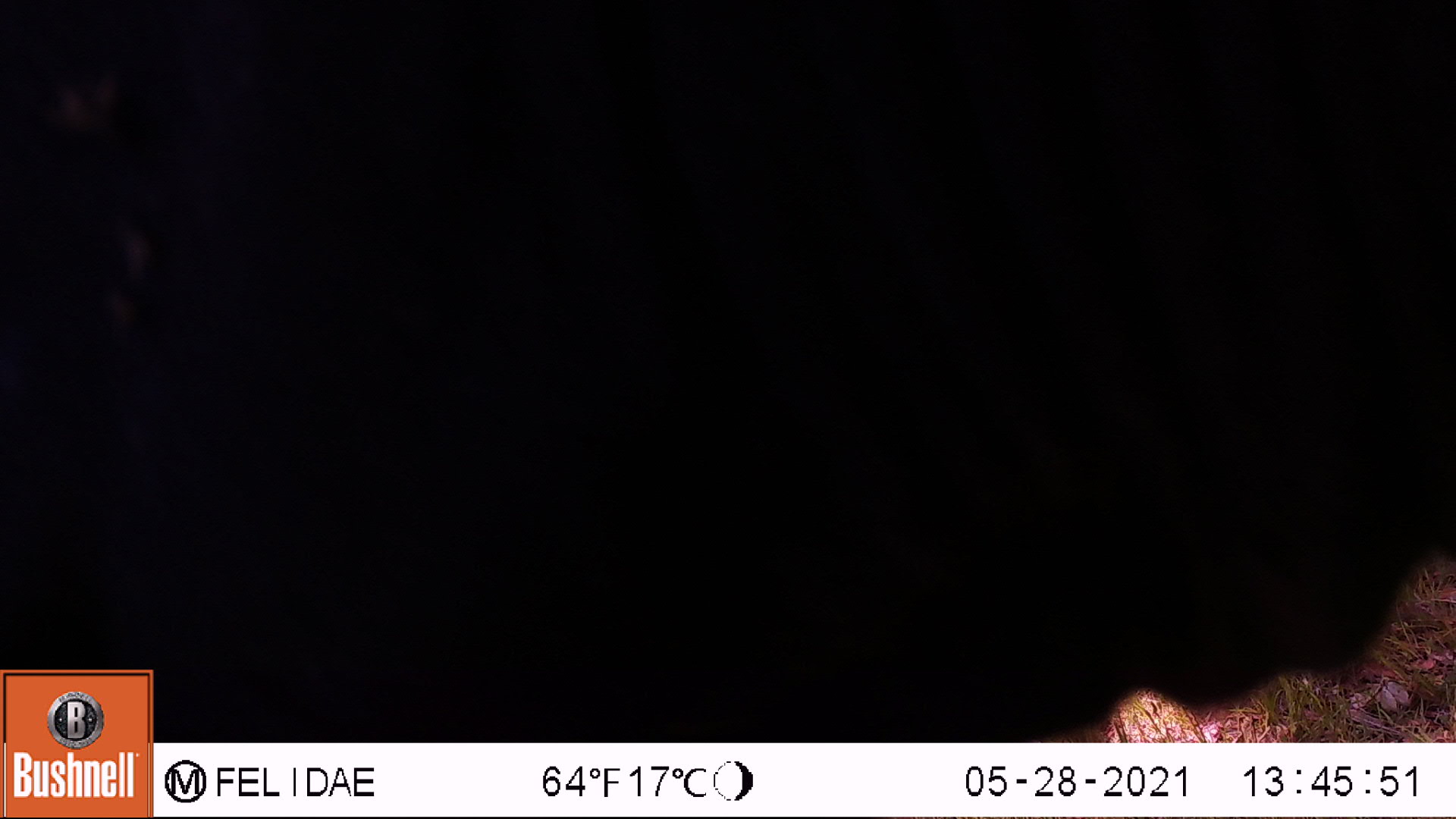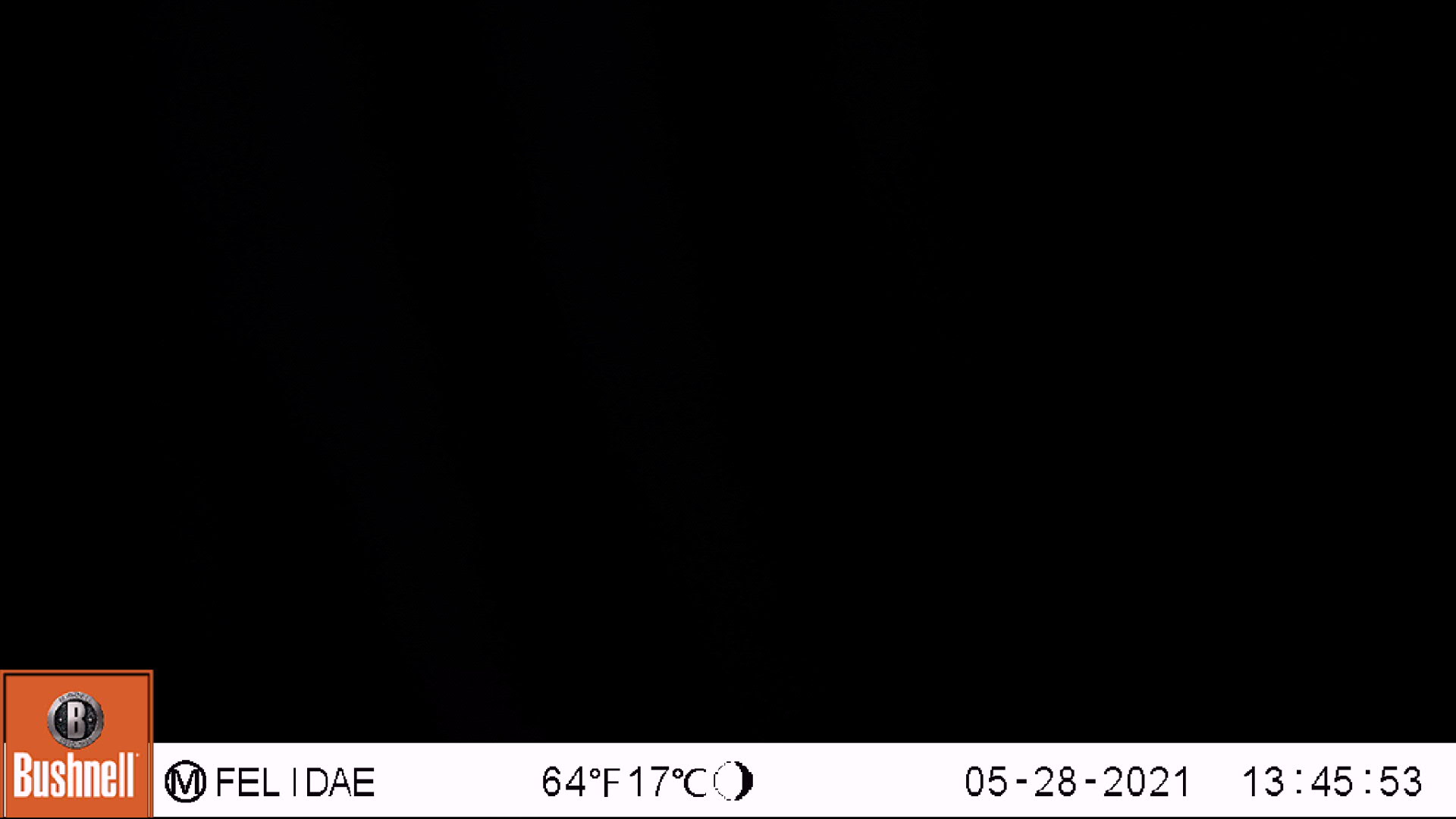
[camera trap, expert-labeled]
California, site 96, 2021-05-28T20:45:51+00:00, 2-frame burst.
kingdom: Animalia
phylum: Chordata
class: Mammalia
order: Artiodactyla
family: Bovidae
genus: Bos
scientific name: Bos taurus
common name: domestic cattle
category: cattle